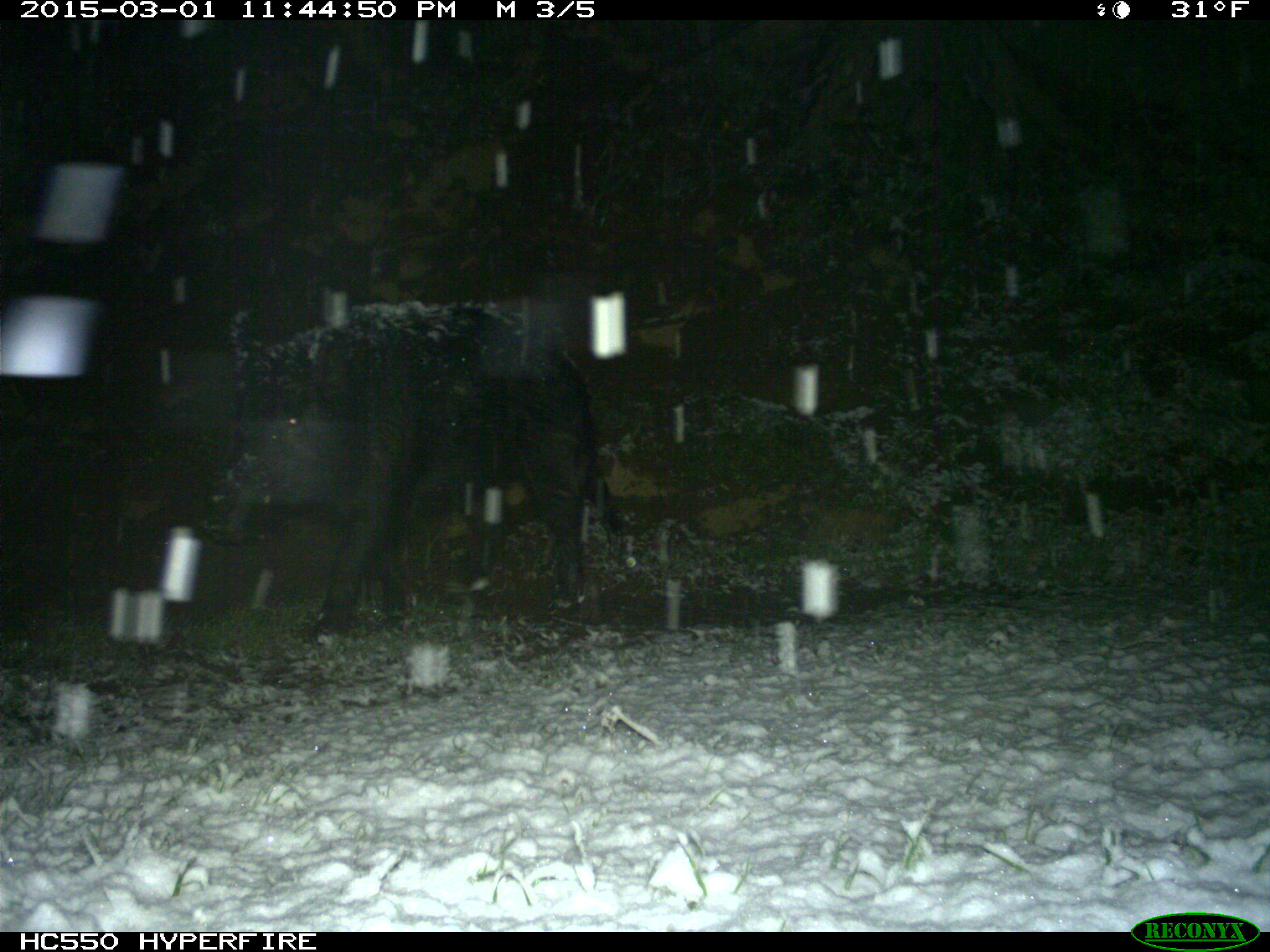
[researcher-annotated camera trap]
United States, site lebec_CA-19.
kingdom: Animalia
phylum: Chordata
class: Mammalia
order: Artiodactyla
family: Suidae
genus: Sus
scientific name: Sus scrofa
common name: wild boar